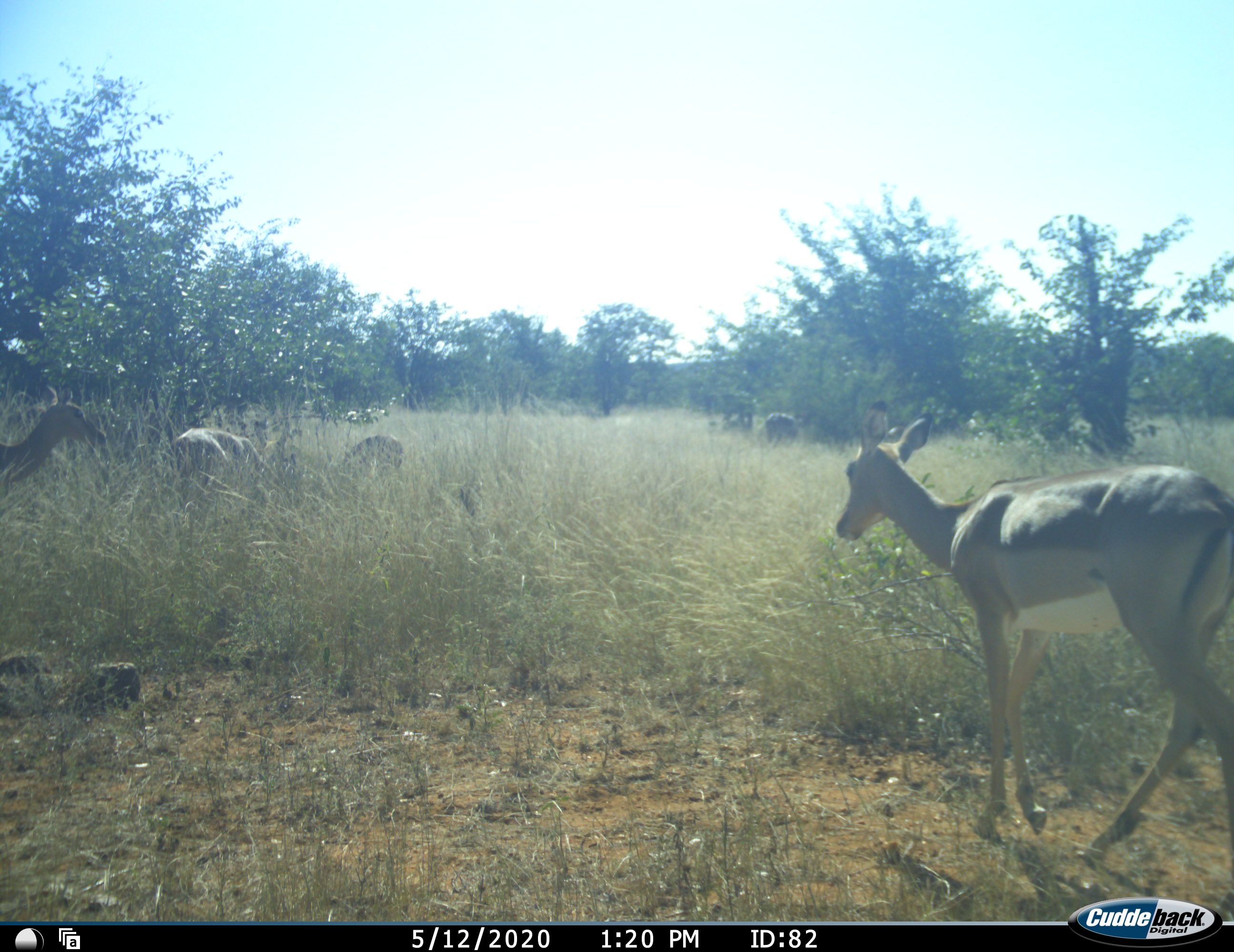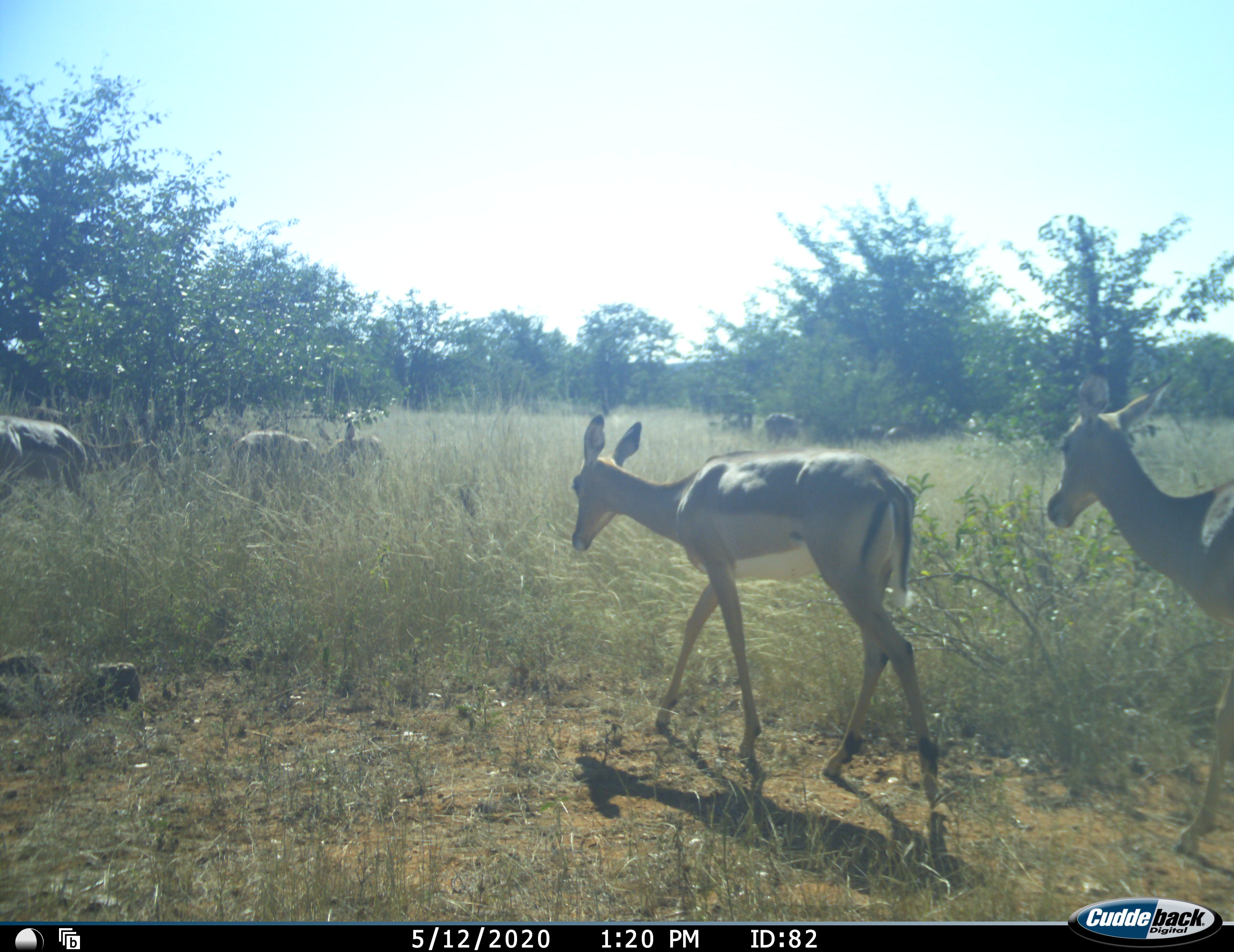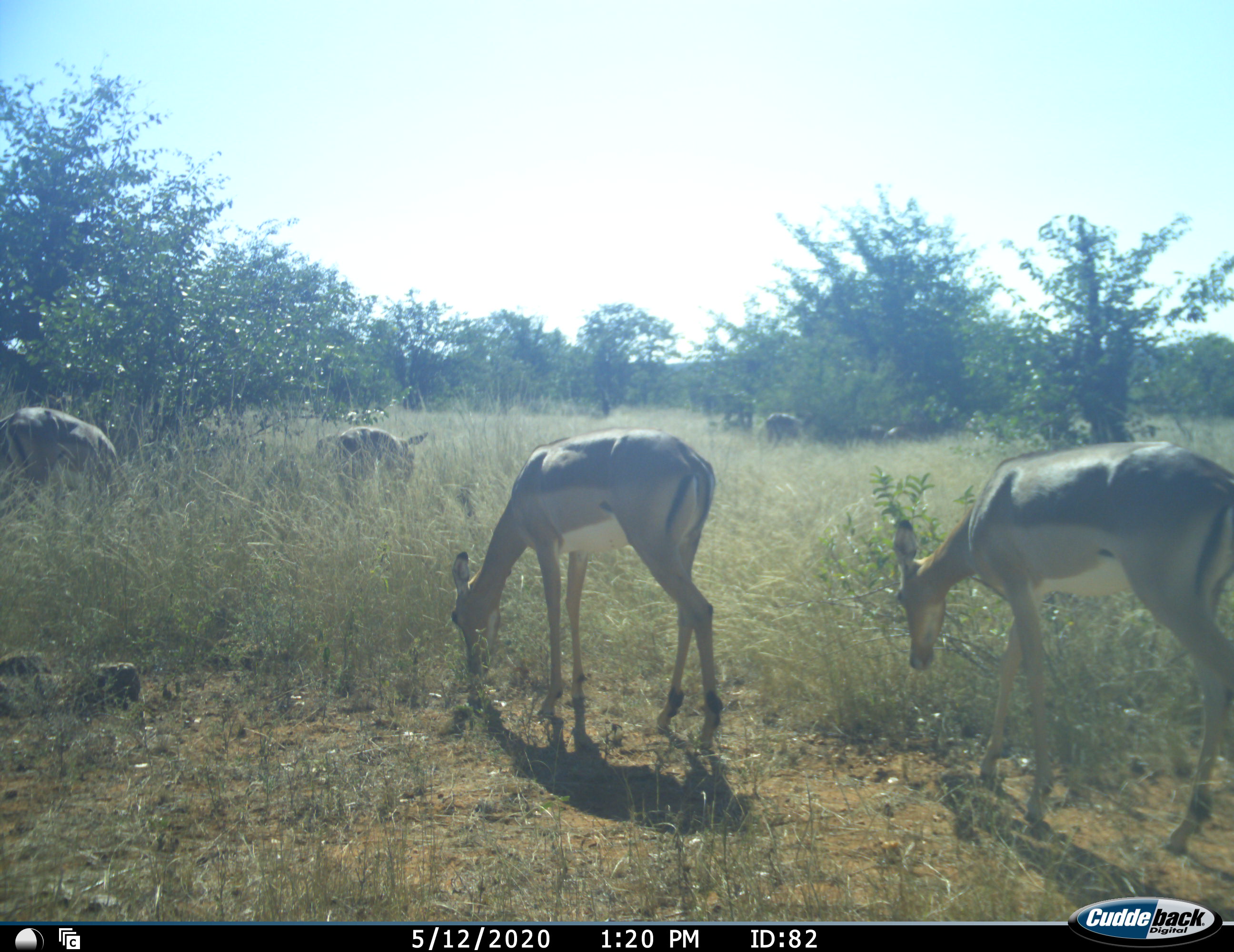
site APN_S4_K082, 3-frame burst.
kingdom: Animalia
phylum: Chordata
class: Mammalia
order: Artiodactyla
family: Bovidae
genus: Aepyceros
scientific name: Aepyceros melampus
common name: impala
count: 5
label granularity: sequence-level